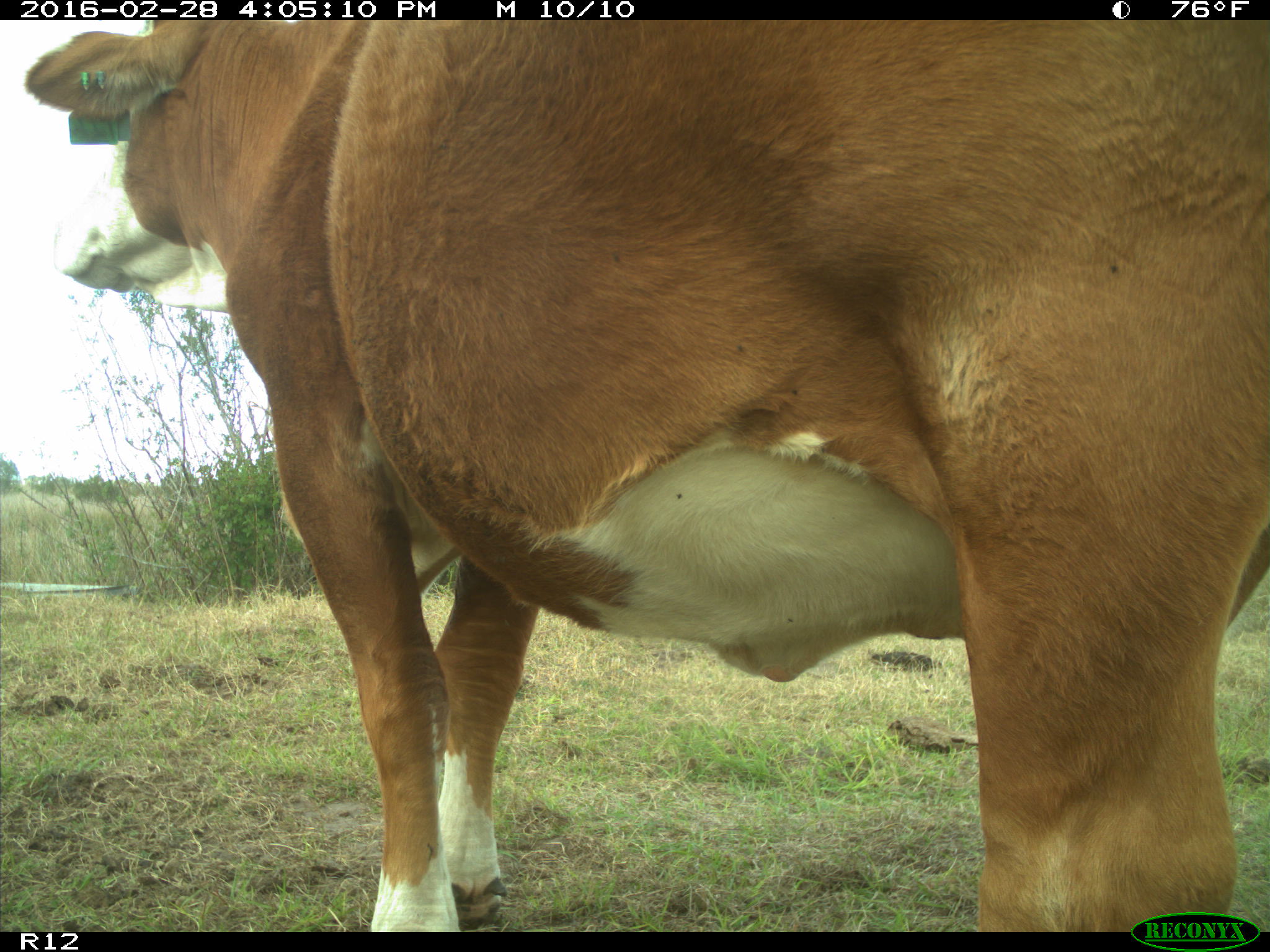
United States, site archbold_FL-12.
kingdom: Animalia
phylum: Chordata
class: Mammalia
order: Artiodactyla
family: Bovidae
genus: Bos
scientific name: Bos taurus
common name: domestic cow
Bos taurus (domestic cow).